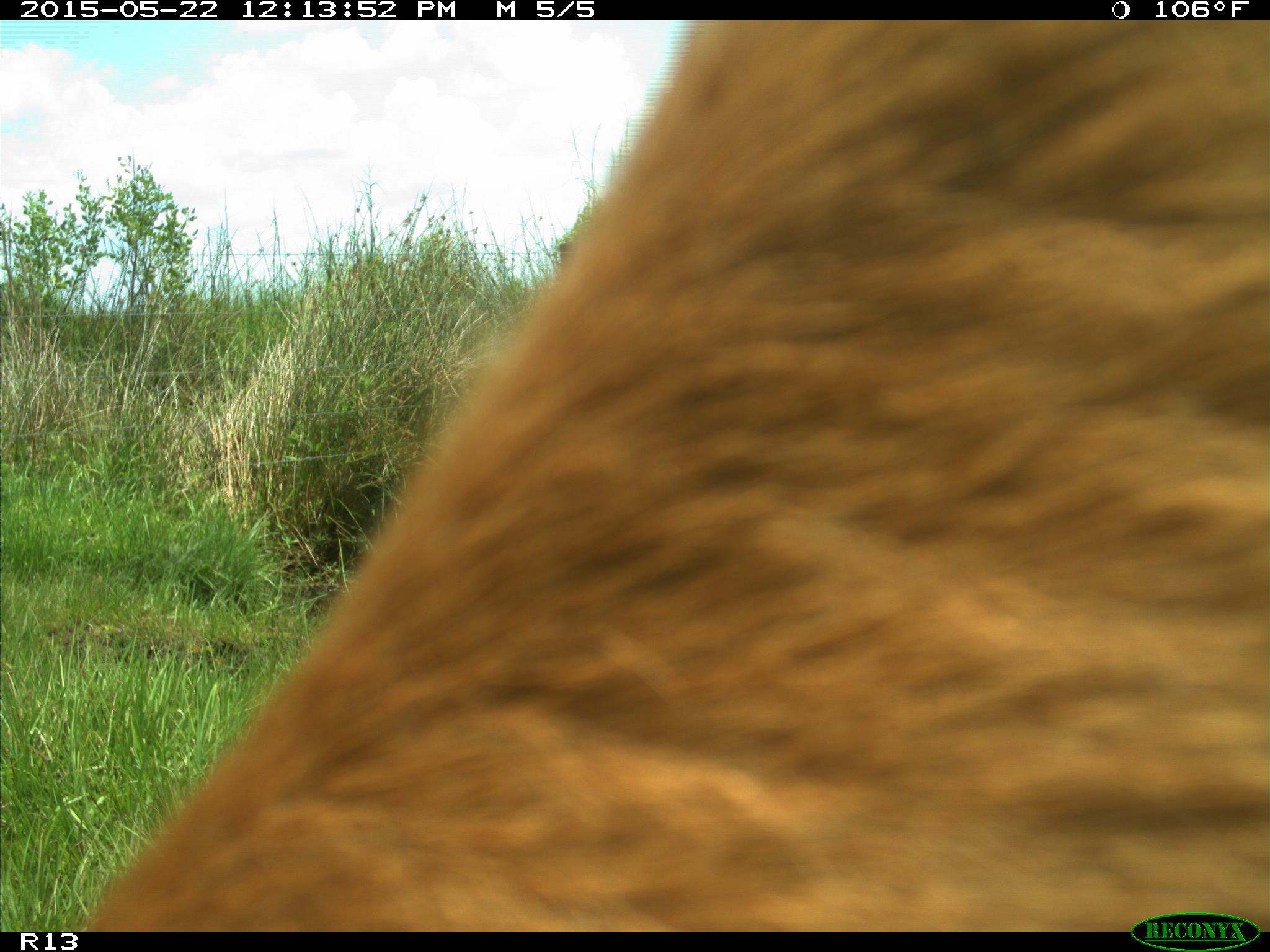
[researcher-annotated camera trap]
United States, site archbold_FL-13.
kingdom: Animalia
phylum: Chordata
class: Mammalia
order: Artiodactyla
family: Bovidae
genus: Bos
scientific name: Bos taurus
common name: domestic cow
Bos taurus (domestic cow).